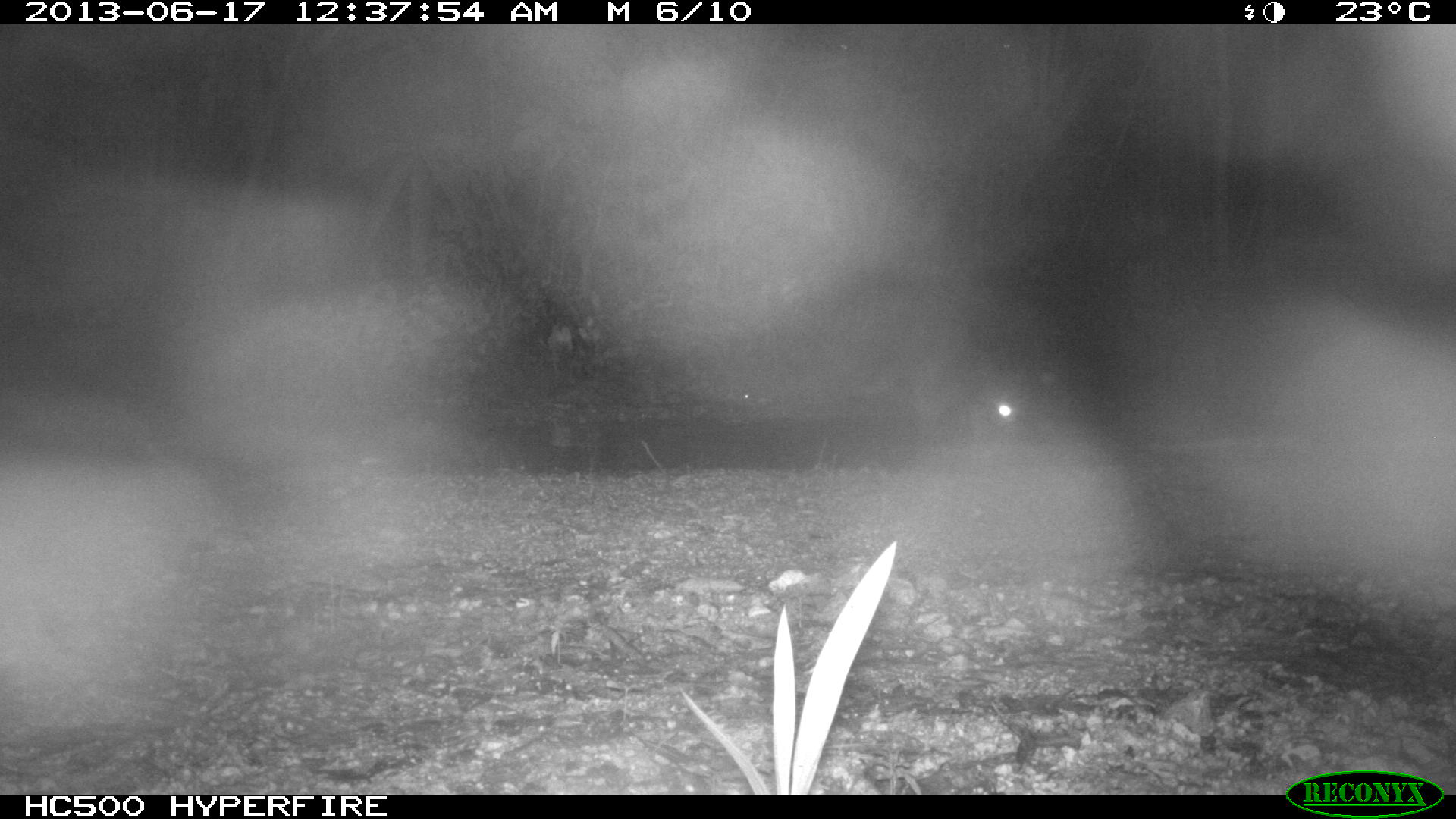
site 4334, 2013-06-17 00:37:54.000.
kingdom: Animalia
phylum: Chordata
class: Mammalia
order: Carnivora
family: Procyonidae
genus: Procyon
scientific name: Procyon lotor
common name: common raccoon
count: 1